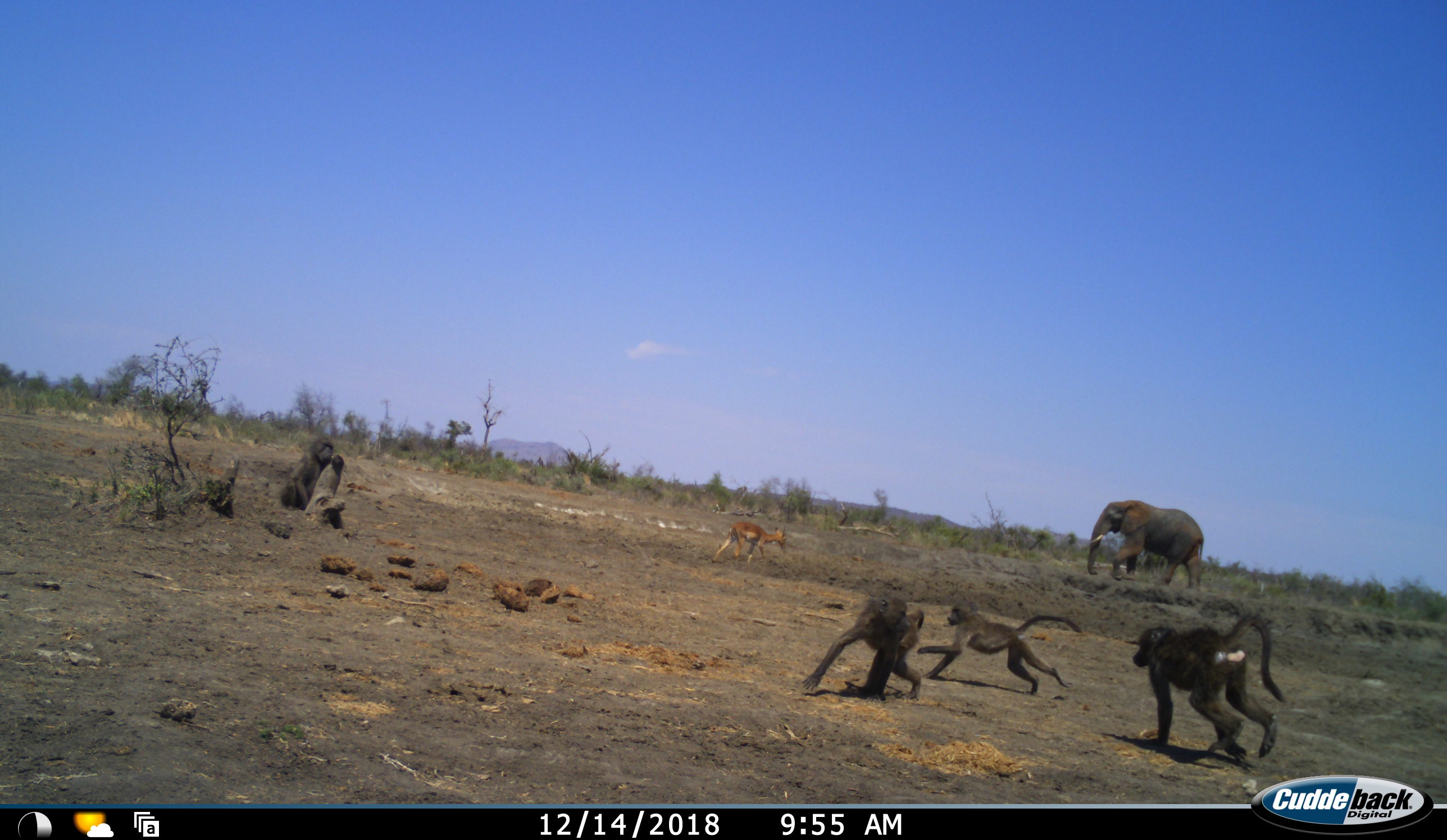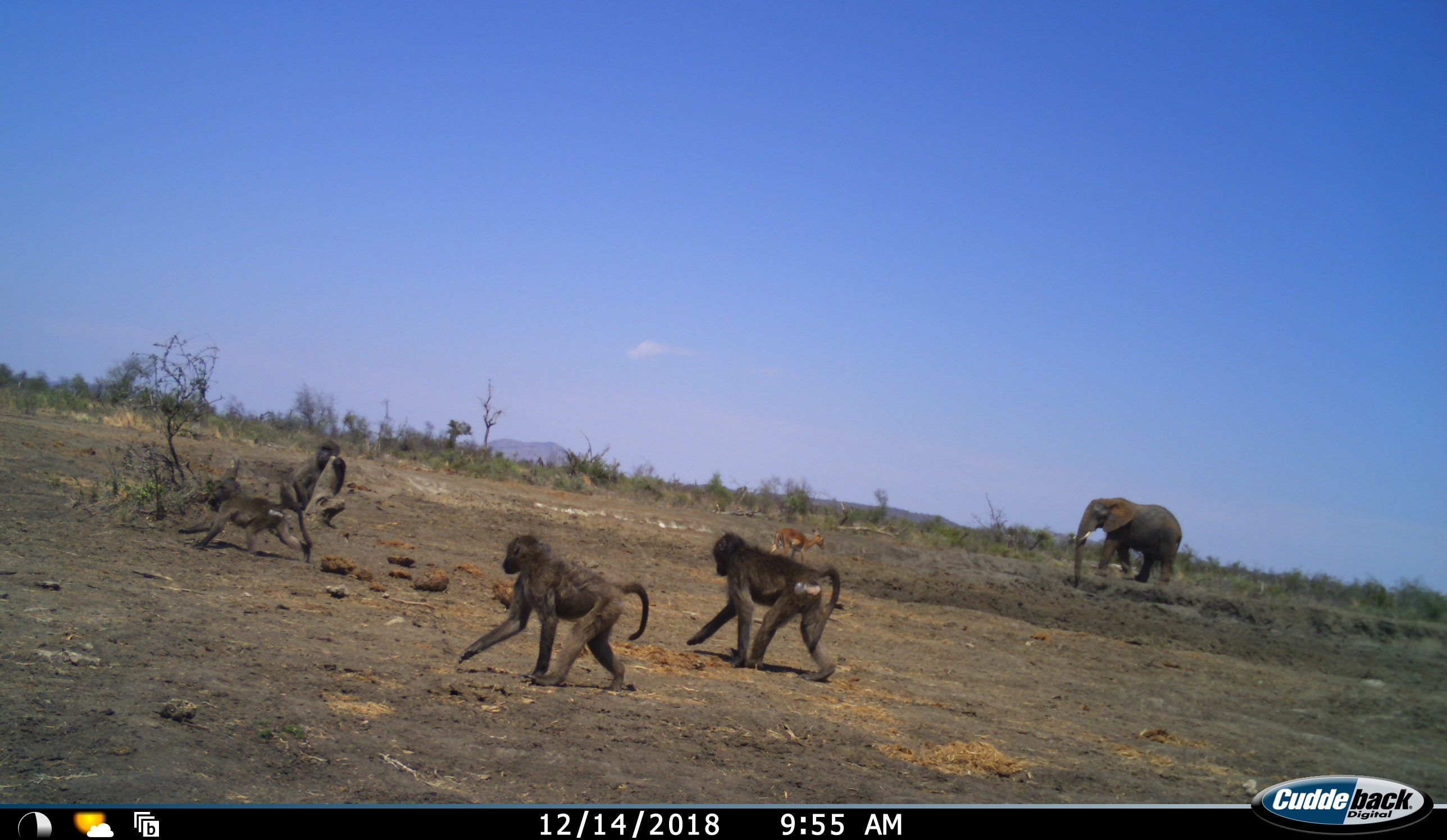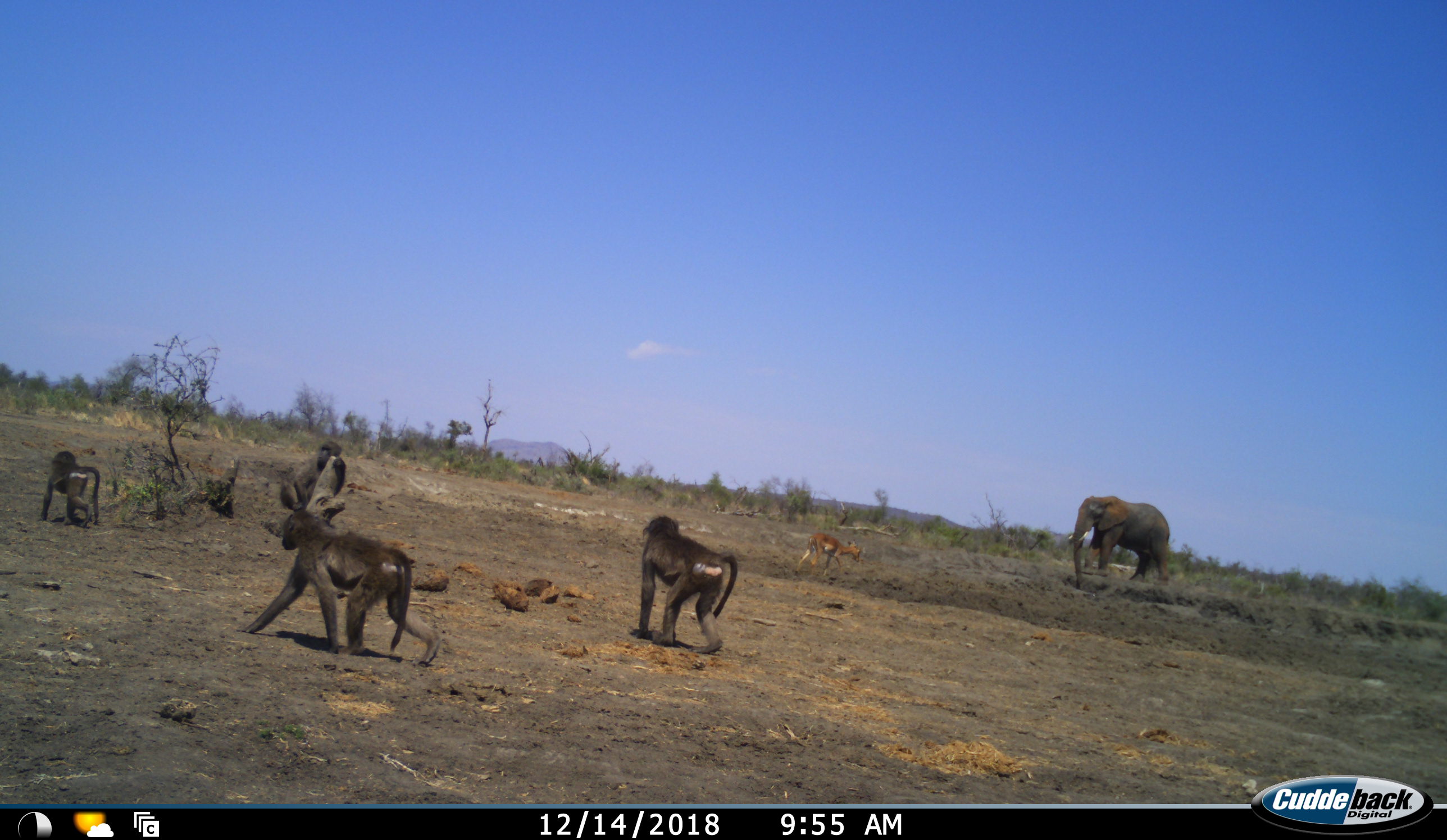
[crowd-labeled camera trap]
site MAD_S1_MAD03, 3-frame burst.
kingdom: Animalia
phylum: Chordata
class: Mammalia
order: Primates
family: Cercopithecidae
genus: Papio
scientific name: Papio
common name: baboon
Baboon (Papio), count 4. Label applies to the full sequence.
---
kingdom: Animalia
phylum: Chordata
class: Mammalia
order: Proboscidea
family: Elephantidae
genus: Loxodonta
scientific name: Loxodonta africana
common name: african bush elephant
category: elephant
Elephant (african bush elephant) (Loxodonta africana), count 1. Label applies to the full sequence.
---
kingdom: Animalia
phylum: Chordata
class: Mammalia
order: Artiodactyla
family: Bovidae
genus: Aepyceros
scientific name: Aepyceros melampus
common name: impala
Impala (Aepyceros melampus), count 1. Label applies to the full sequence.